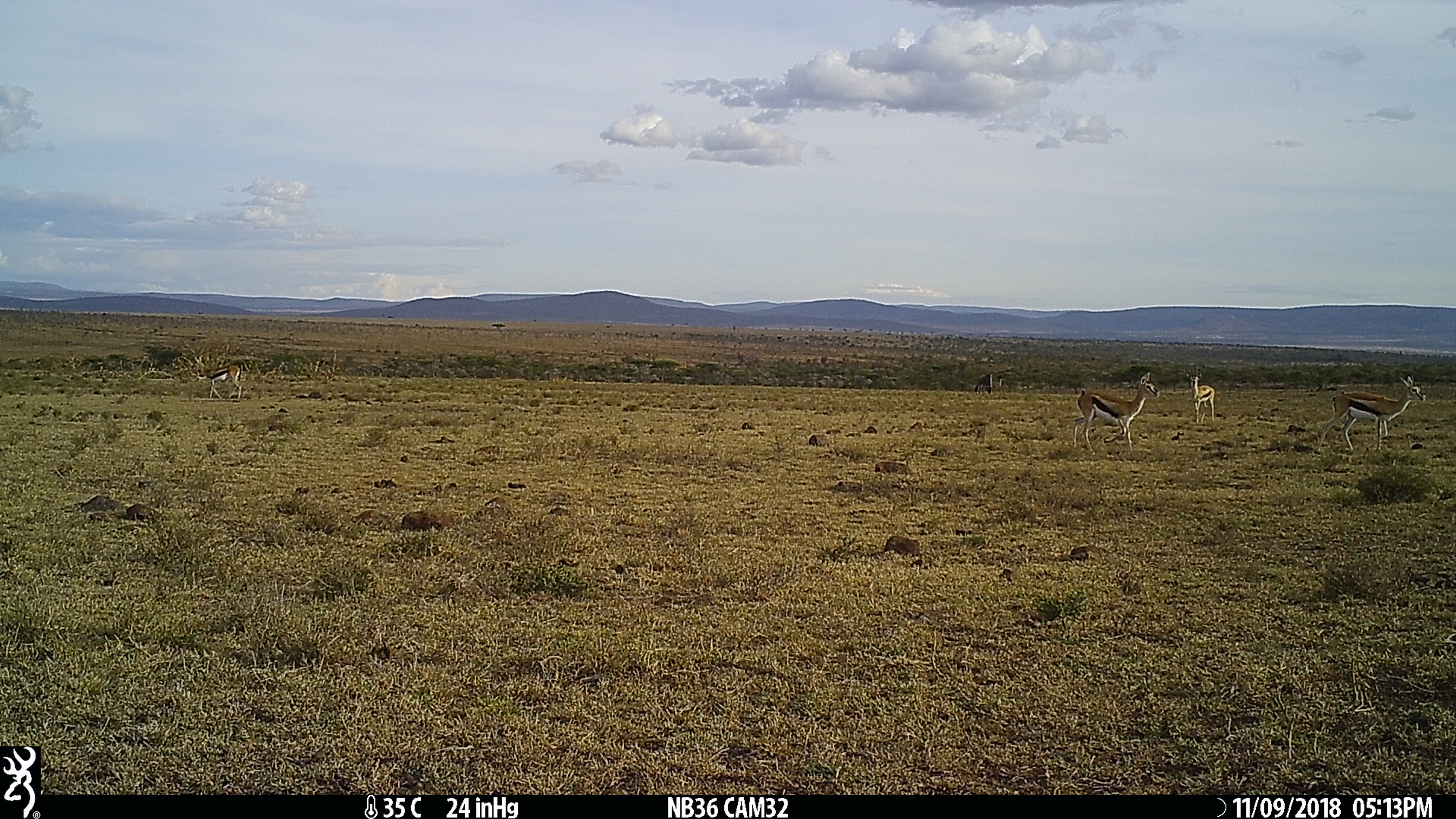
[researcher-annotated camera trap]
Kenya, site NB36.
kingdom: Animalia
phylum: Chordata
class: Mammalia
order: Artiodactyla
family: Bovidae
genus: Eudorcas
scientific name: Eudorcas thomsonii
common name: thomon's gazelle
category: gazelle thomsons